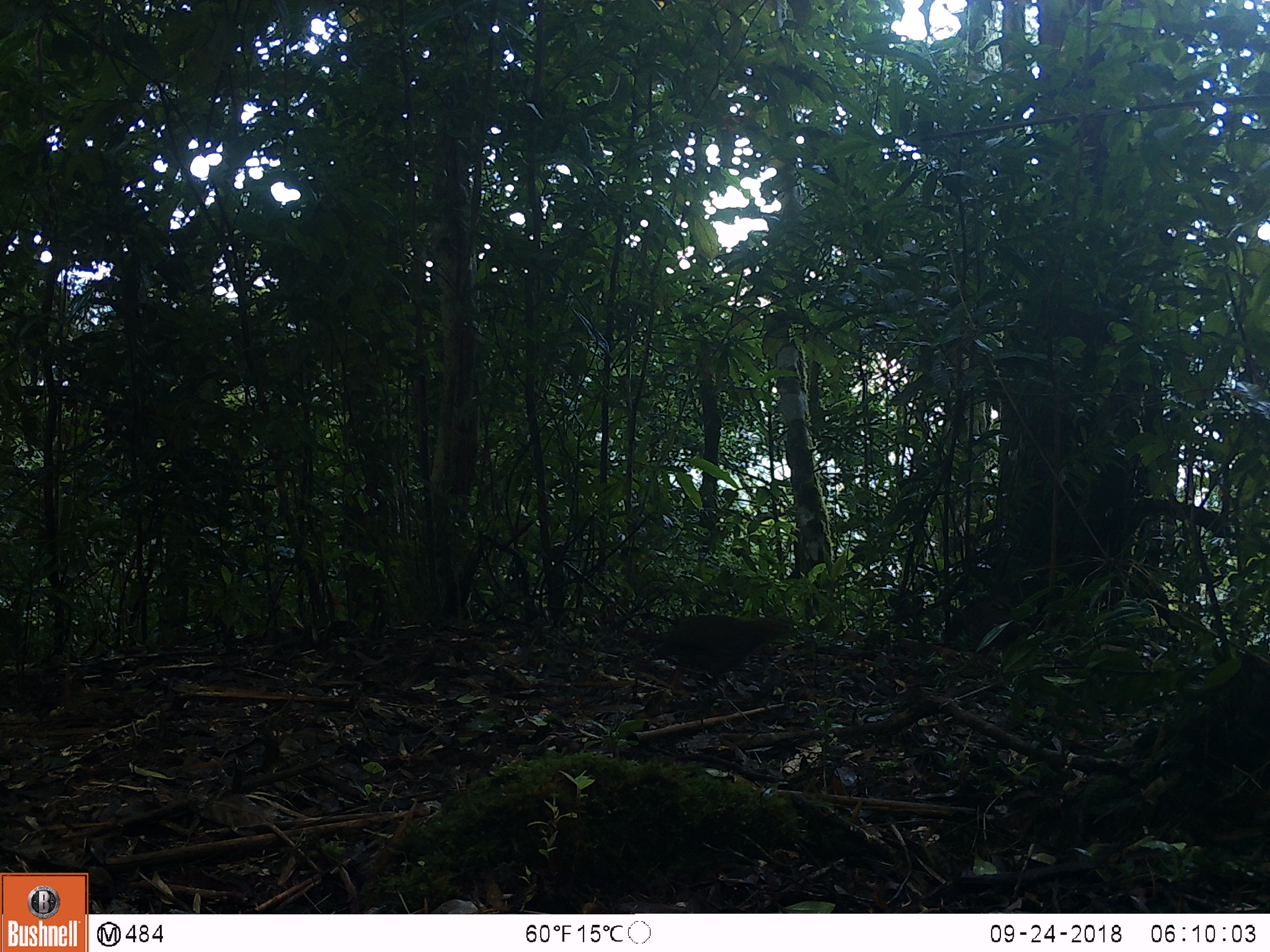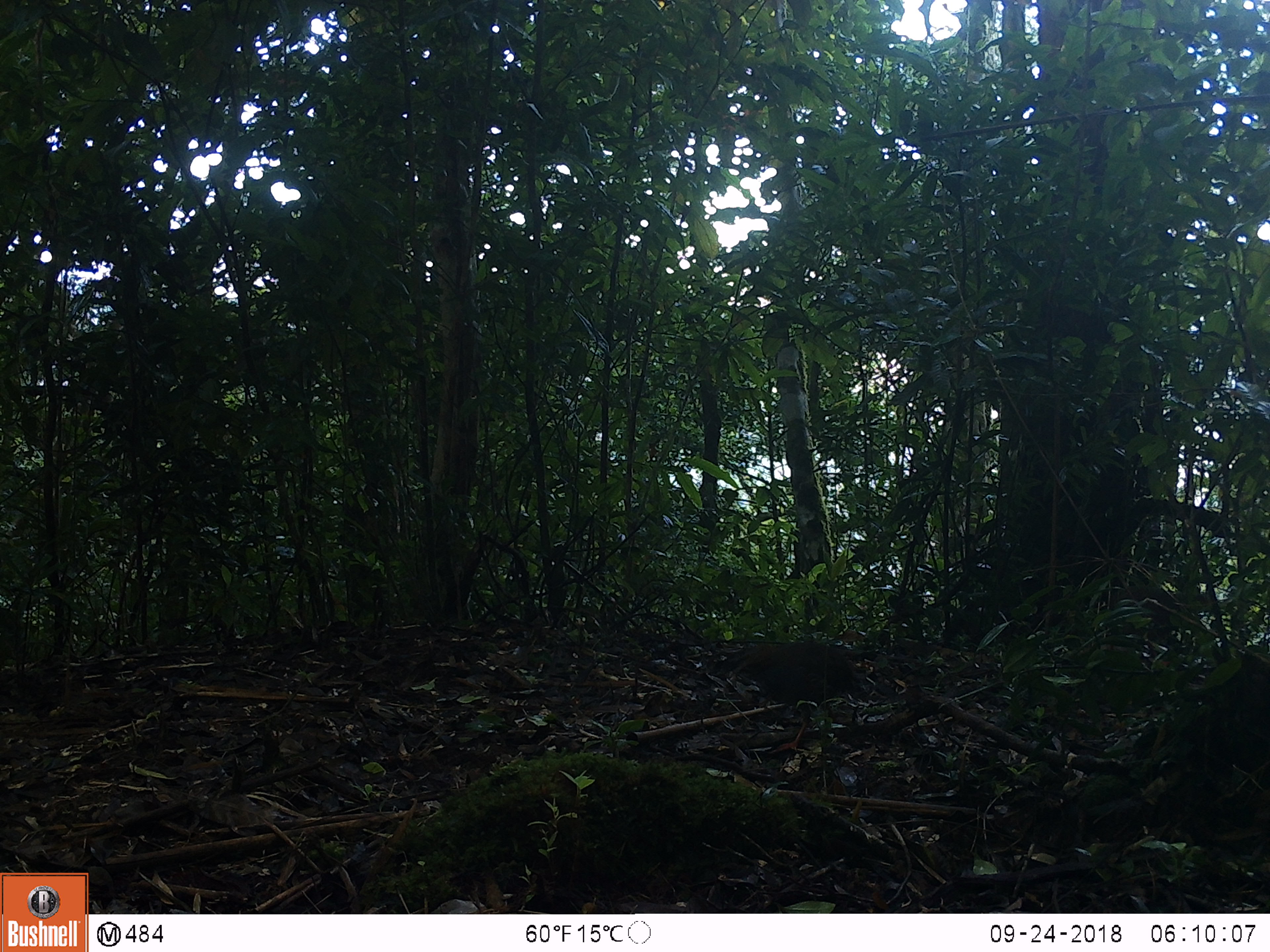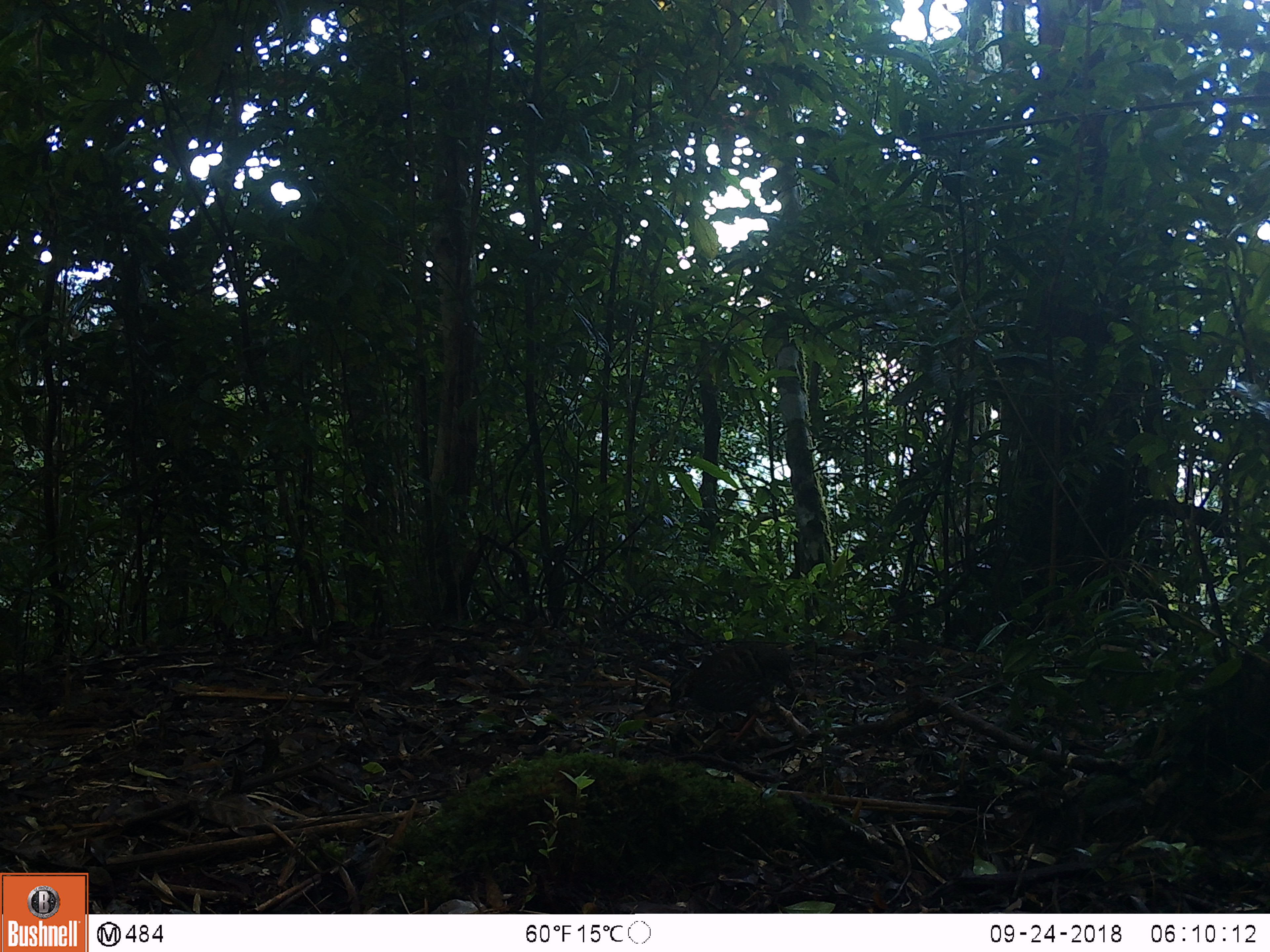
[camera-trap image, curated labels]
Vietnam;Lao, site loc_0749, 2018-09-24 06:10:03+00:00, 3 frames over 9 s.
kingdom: Animalia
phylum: Chordata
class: Aves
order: Galliformes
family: Phasianidae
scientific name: Phasianidae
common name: partridge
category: unidentified partridge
Unidentified partridge (partridge) (Phasianidae). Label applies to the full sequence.